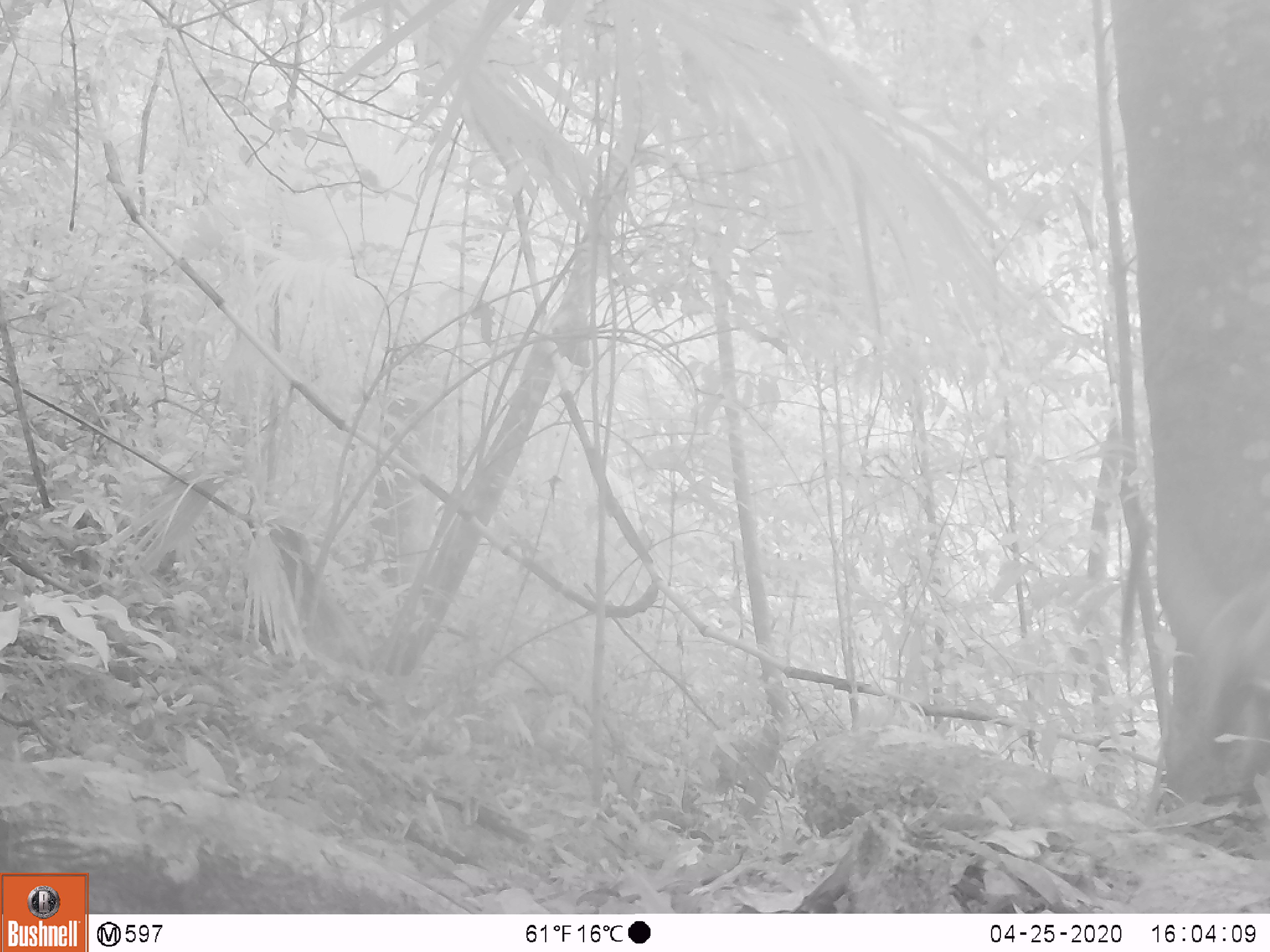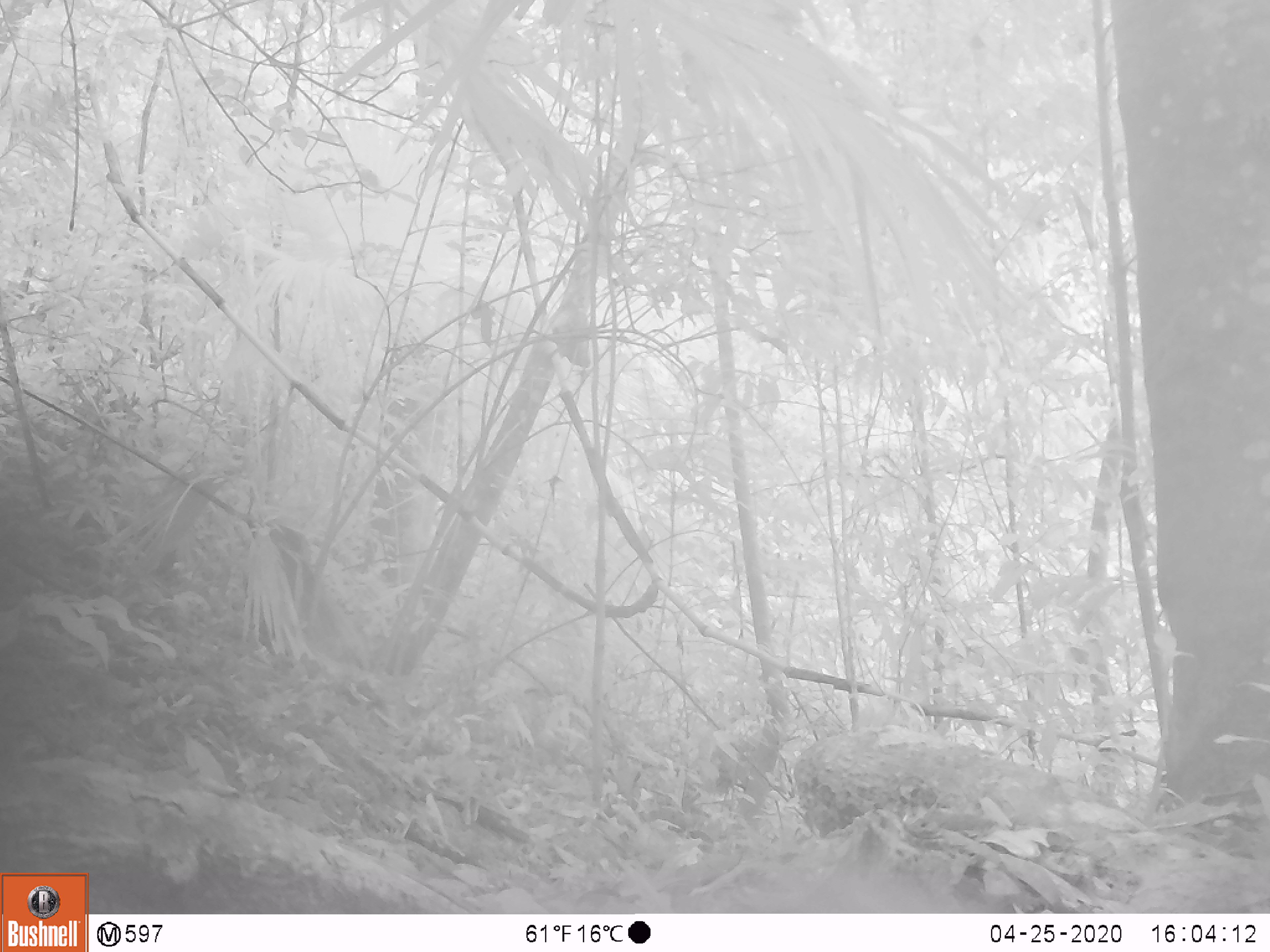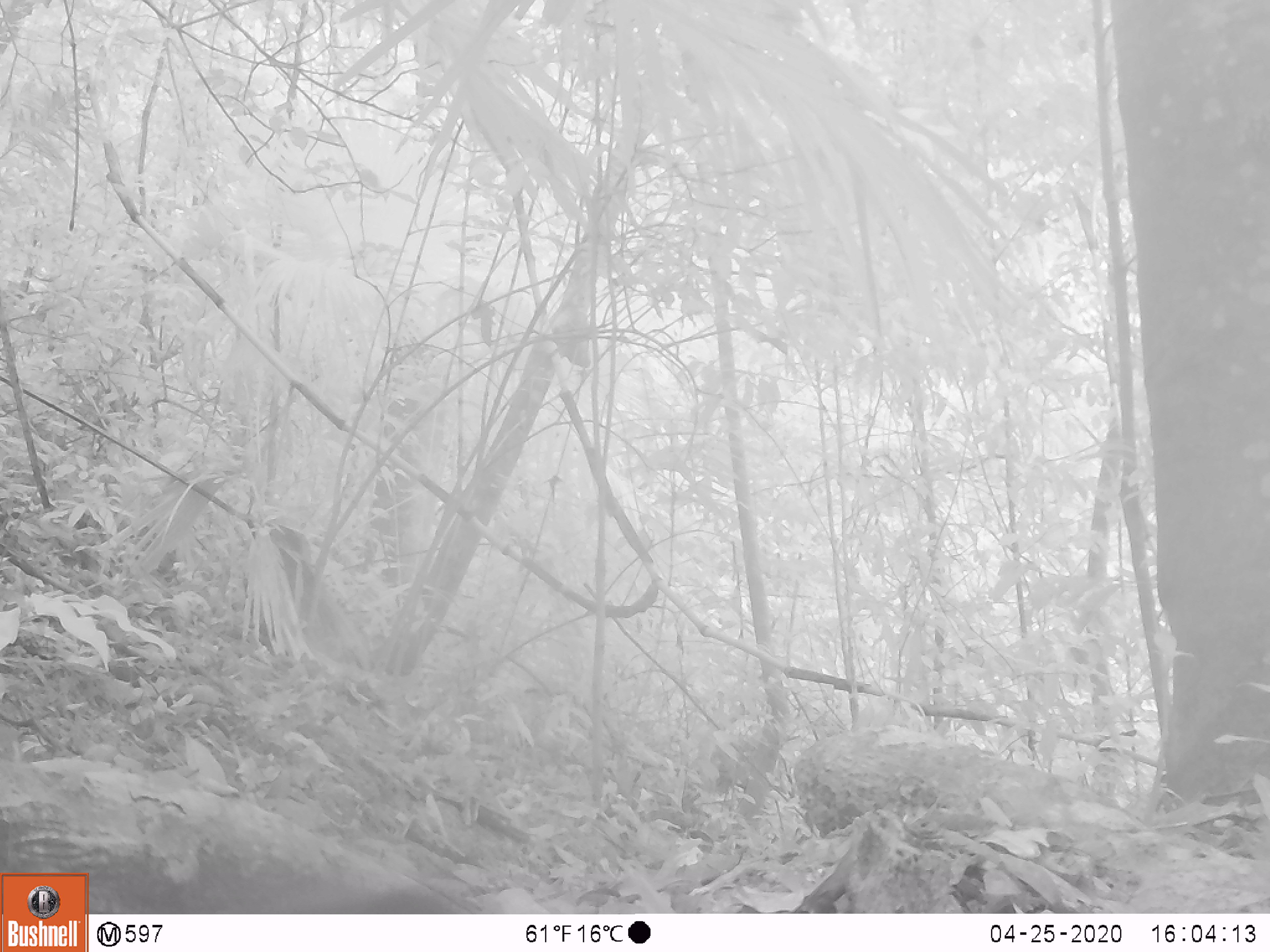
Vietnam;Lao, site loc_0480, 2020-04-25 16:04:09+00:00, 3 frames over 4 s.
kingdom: Animalia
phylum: Chordata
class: Mammalia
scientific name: Mammalia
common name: mammal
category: unidentified small mammal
Unidentified small mammal (mammal) (Mammalia). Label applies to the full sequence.